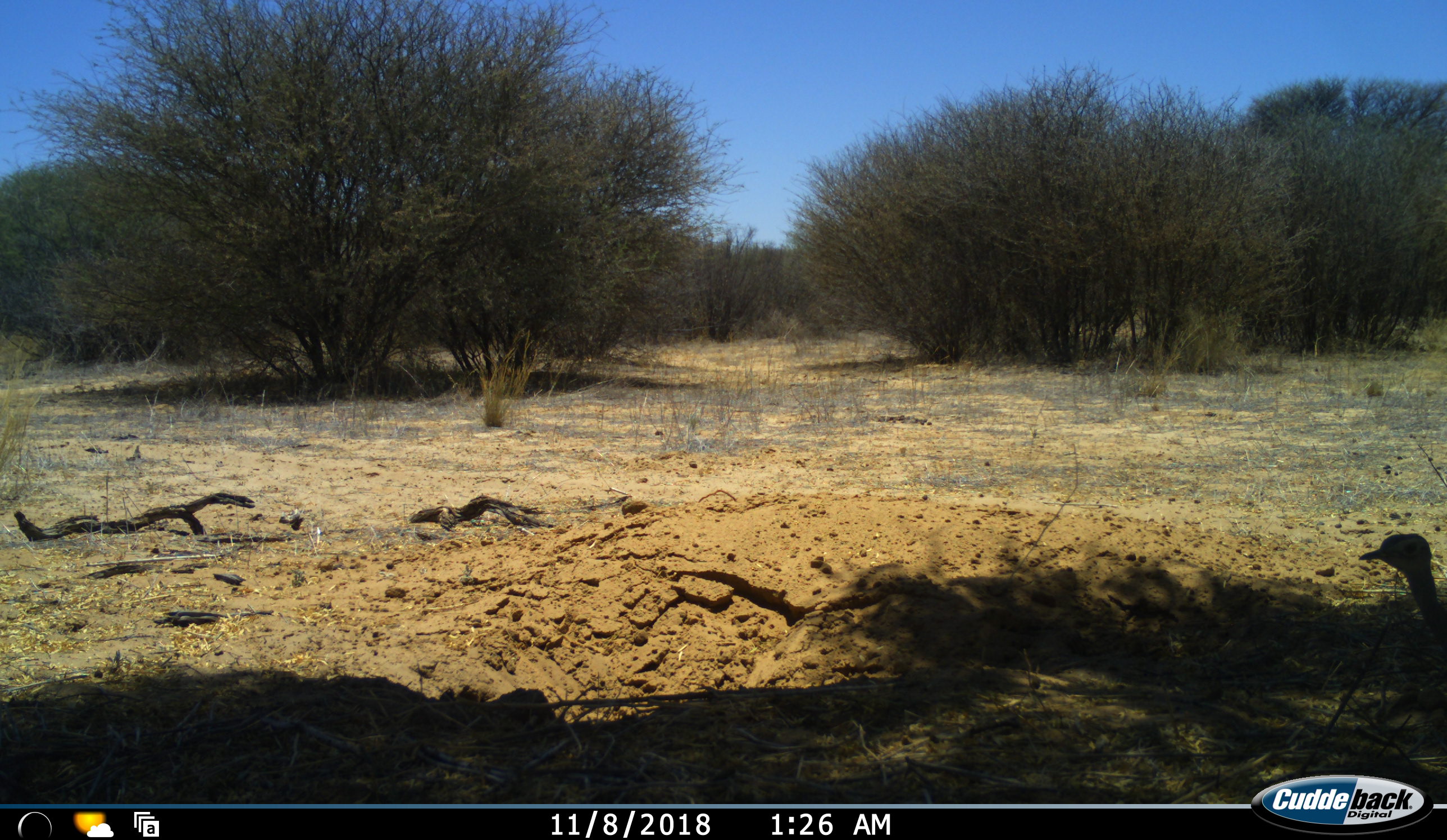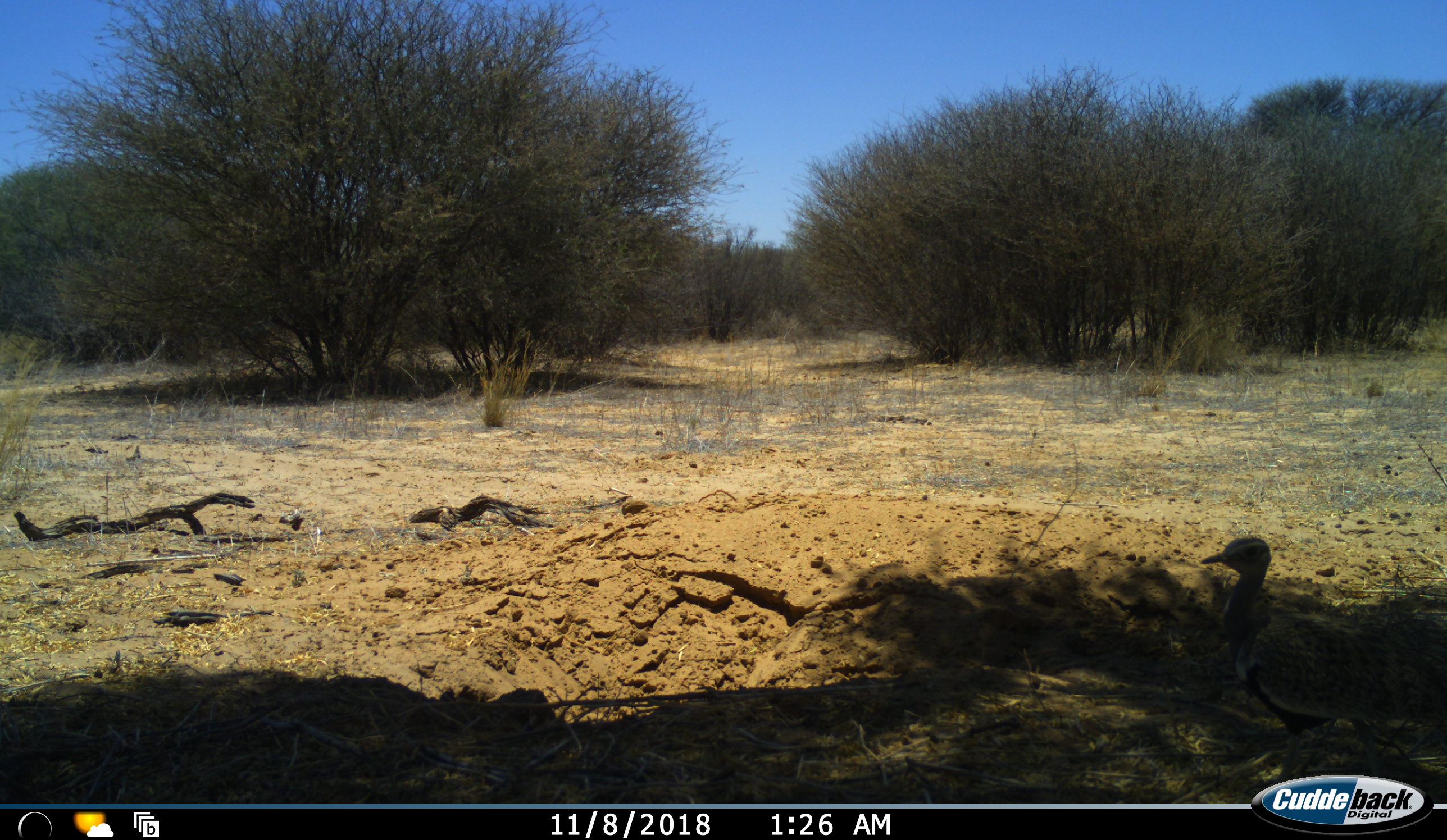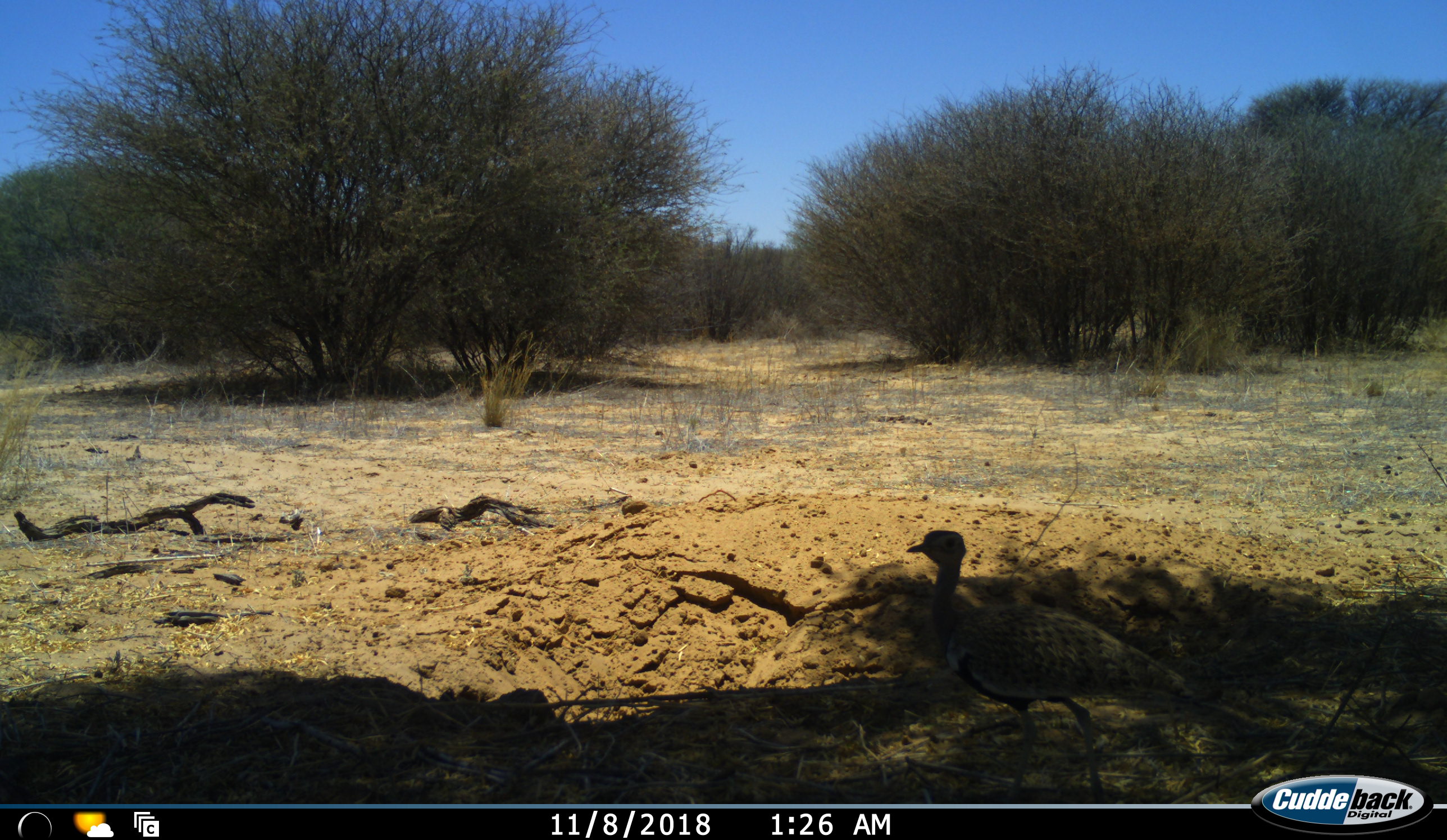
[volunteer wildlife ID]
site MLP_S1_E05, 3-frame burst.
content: unidentified animal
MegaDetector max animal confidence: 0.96